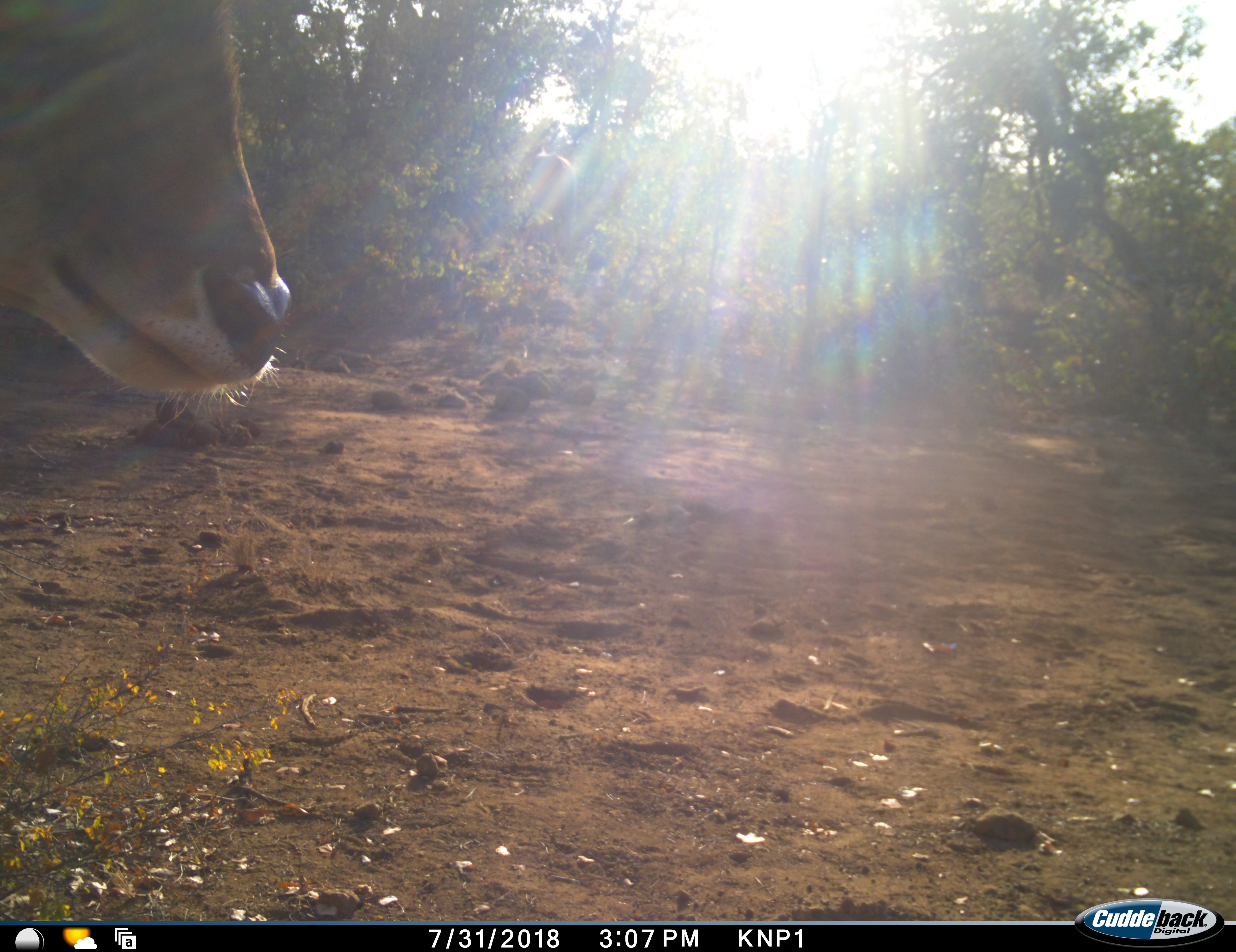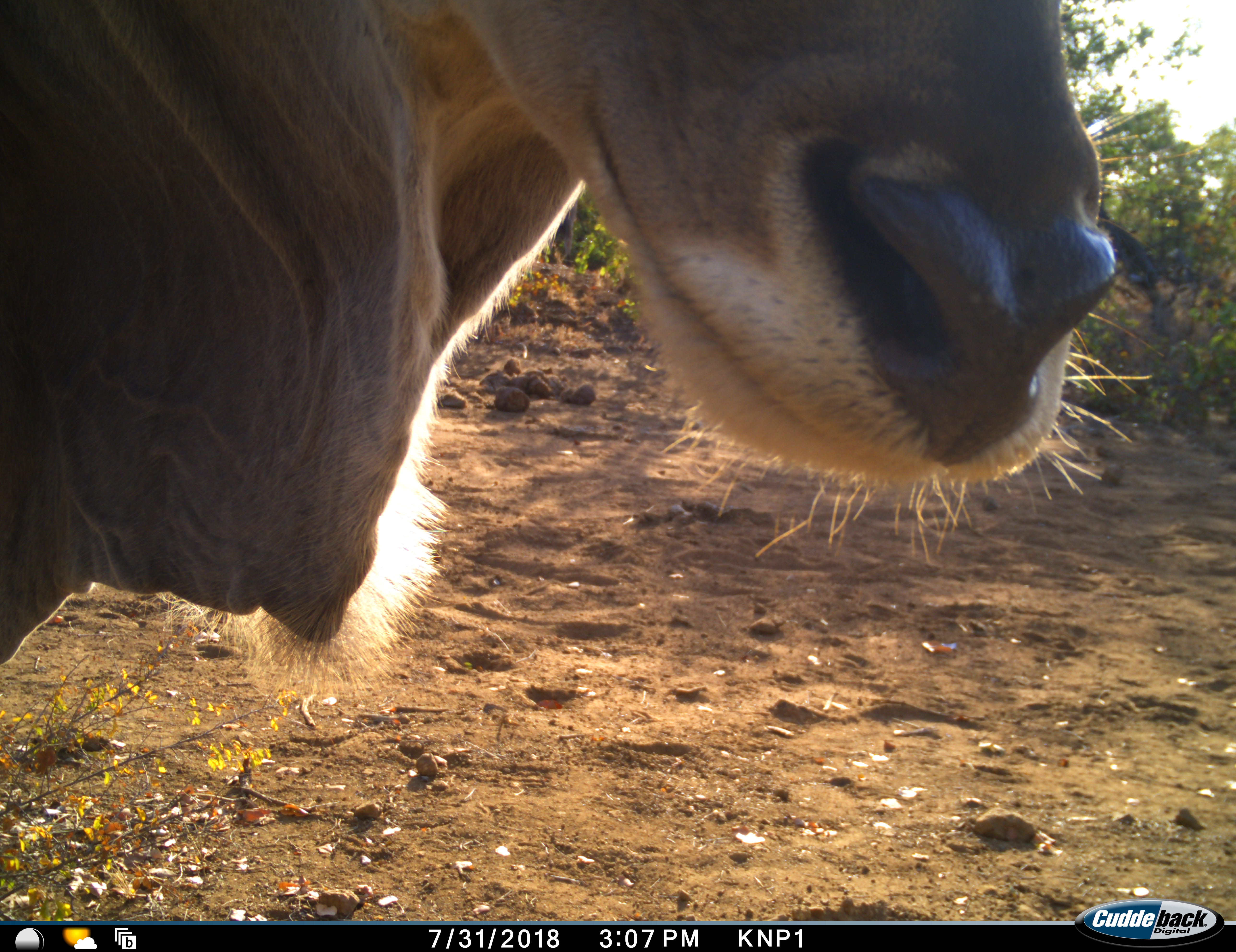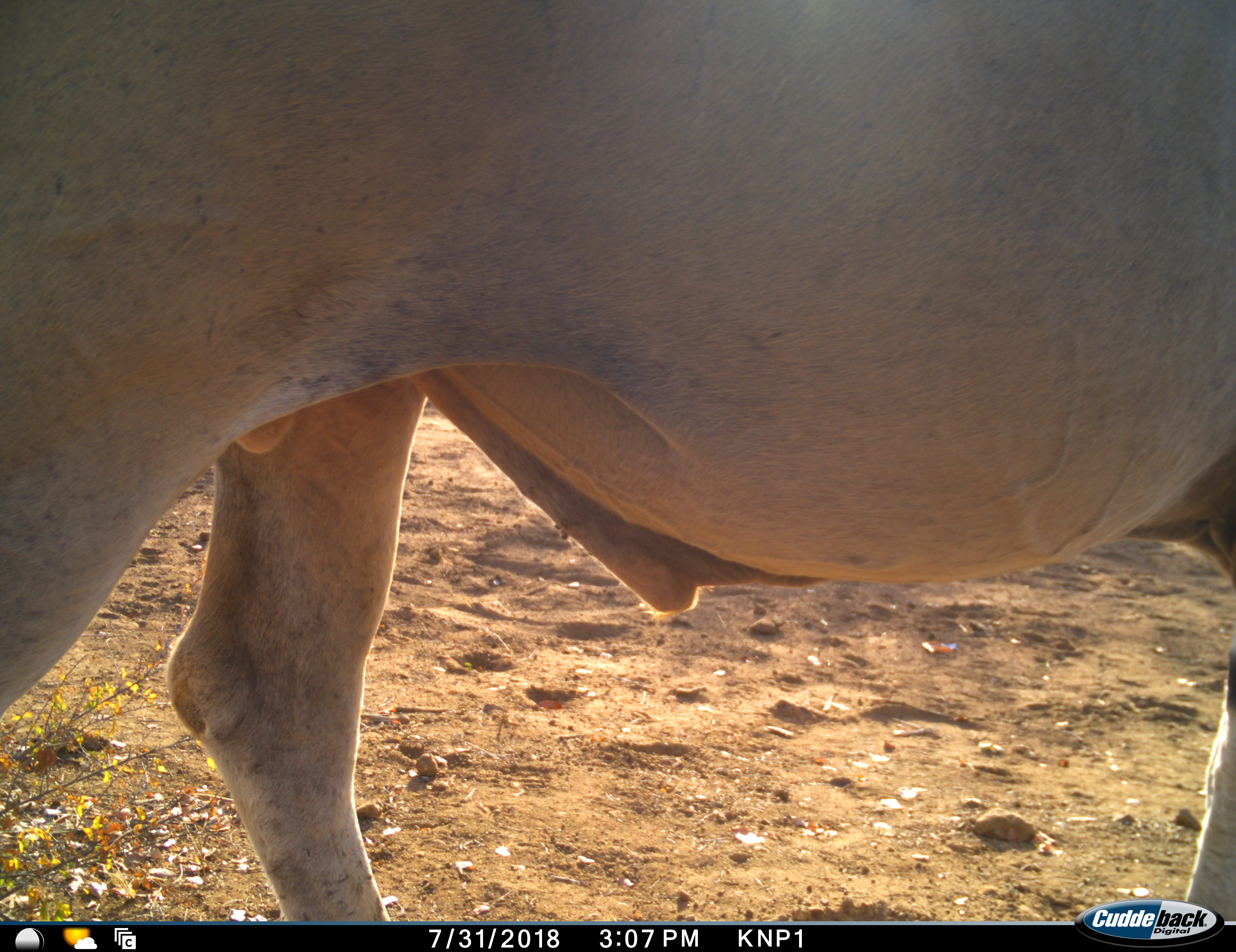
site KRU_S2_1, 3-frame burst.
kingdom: Animalia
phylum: Chordata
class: Mammalia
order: Artiodactyla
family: Bovidae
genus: Aepyceros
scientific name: Aepyceros melampus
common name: impala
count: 1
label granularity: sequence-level